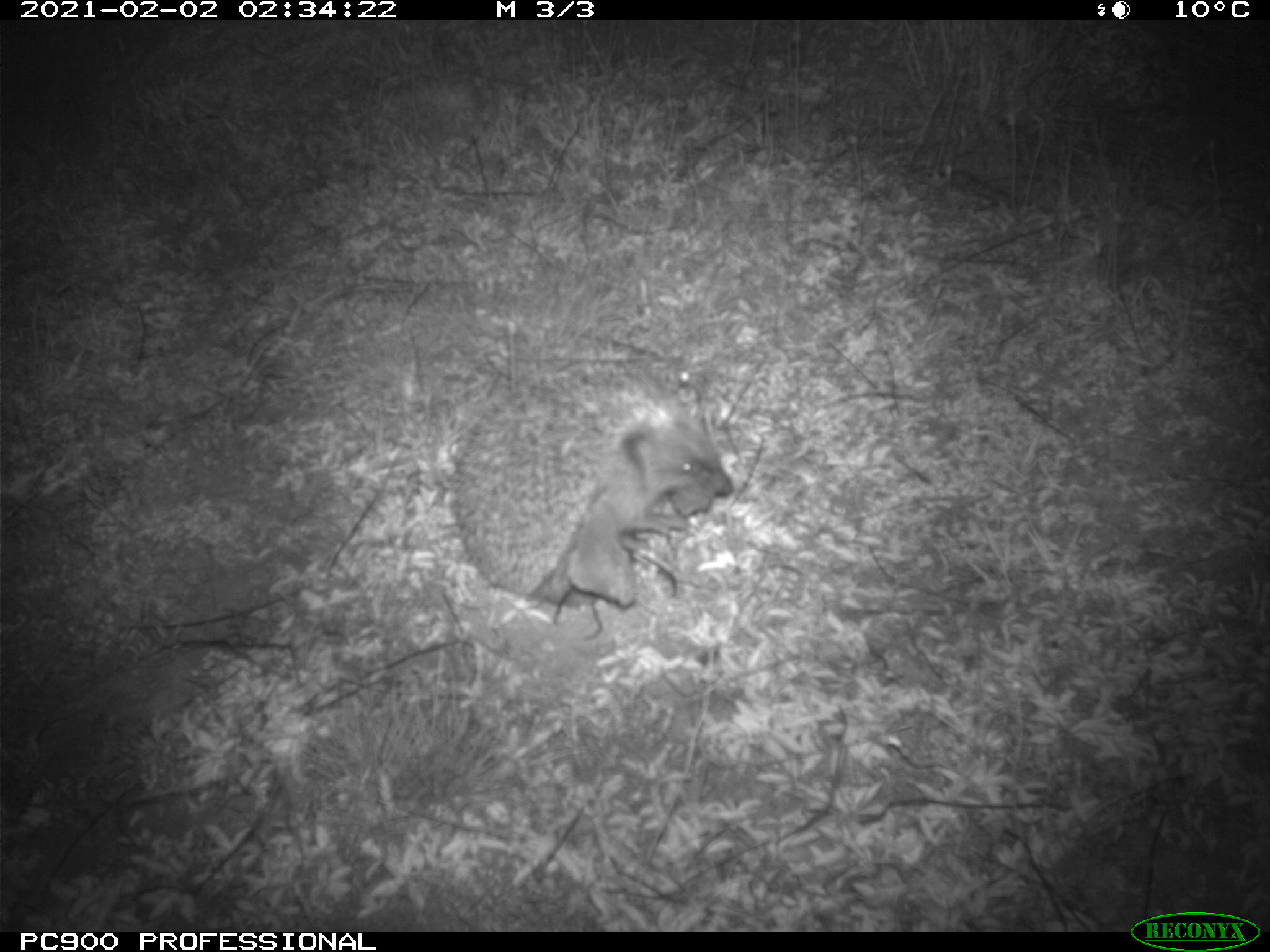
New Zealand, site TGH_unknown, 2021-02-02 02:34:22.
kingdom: Animalia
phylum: Chordata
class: Mammalia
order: Eulipotyphla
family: Erinaceidae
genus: Erinaceus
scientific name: Erinaceus europaeus europaeus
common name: european hedgehog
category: hedgehog